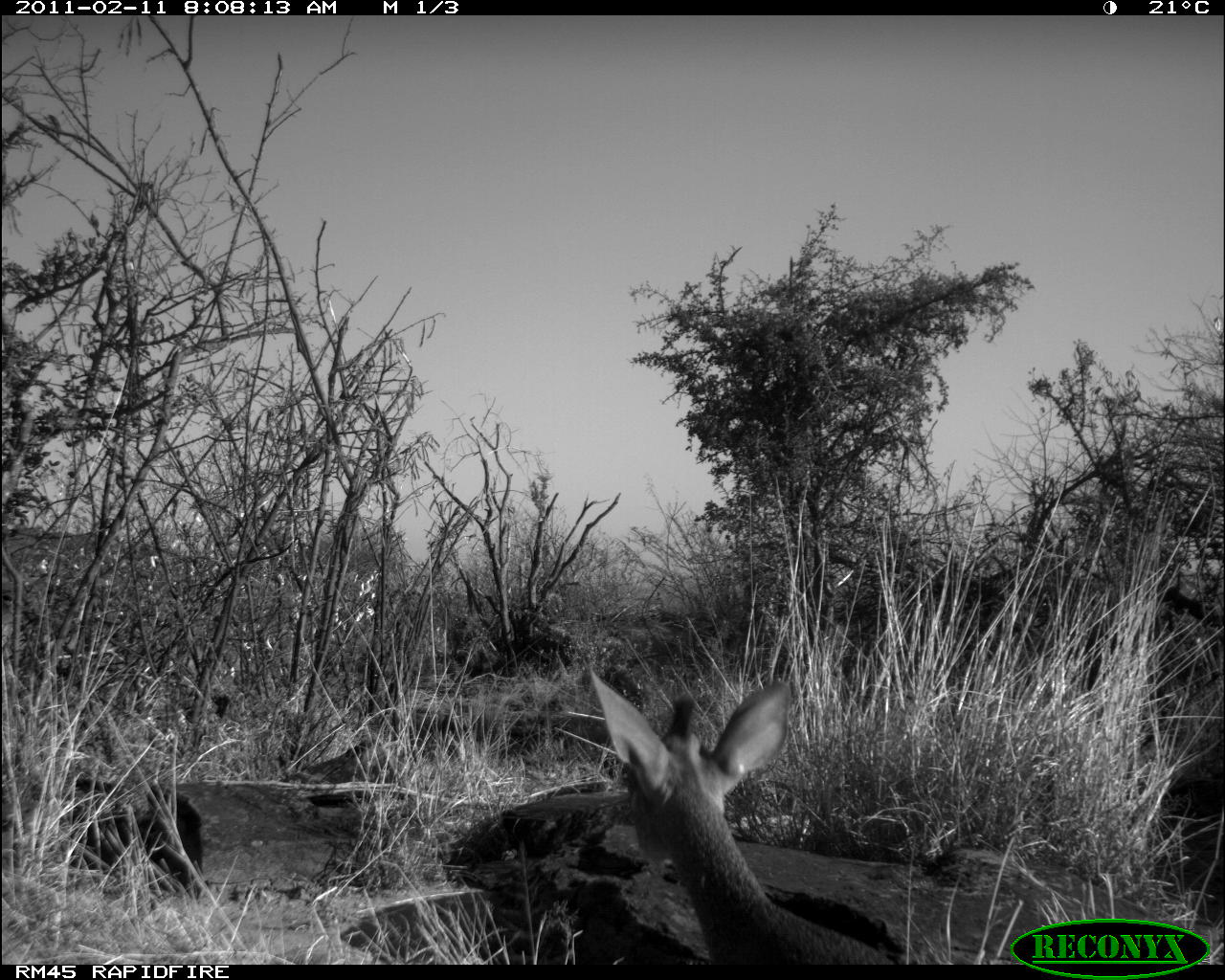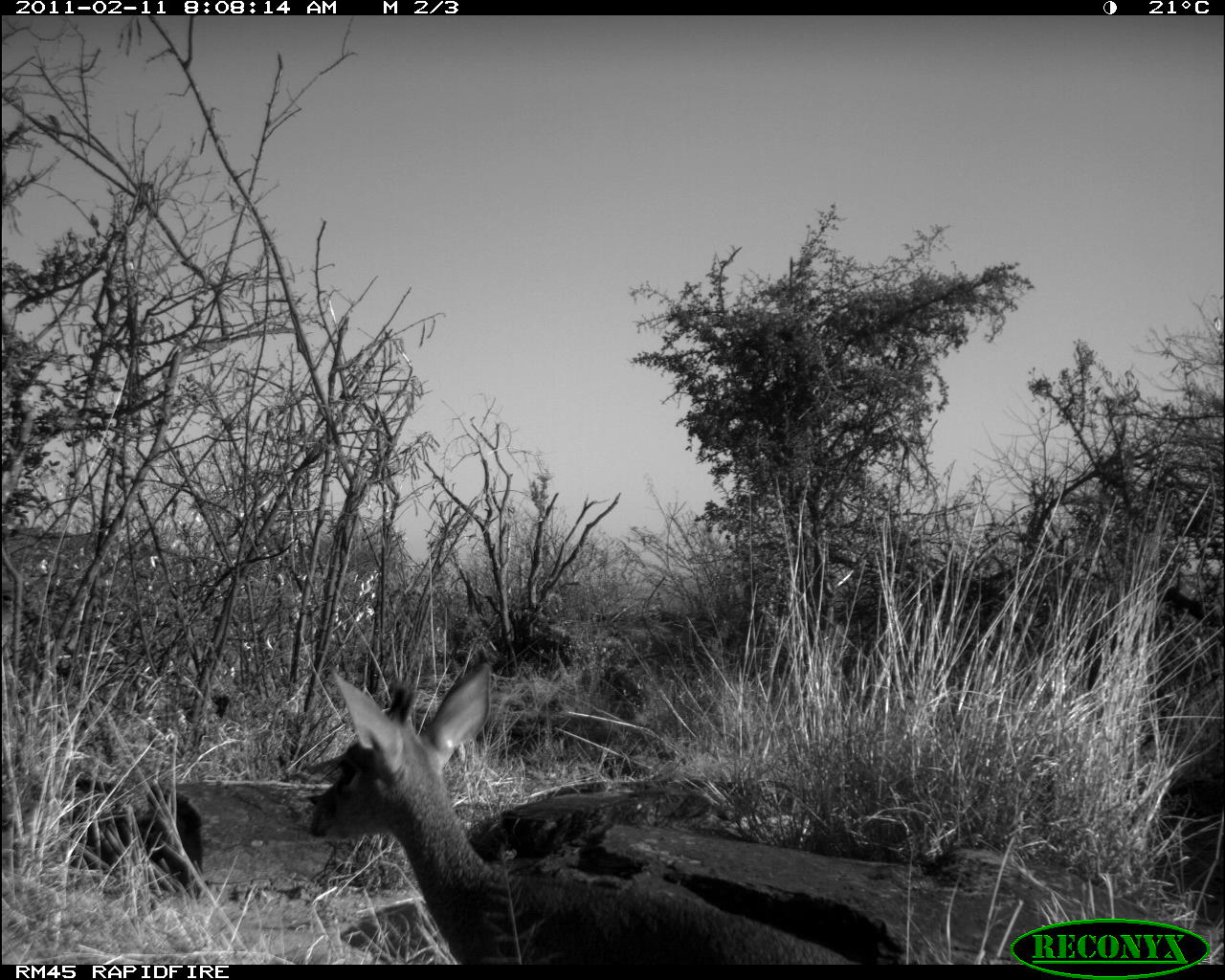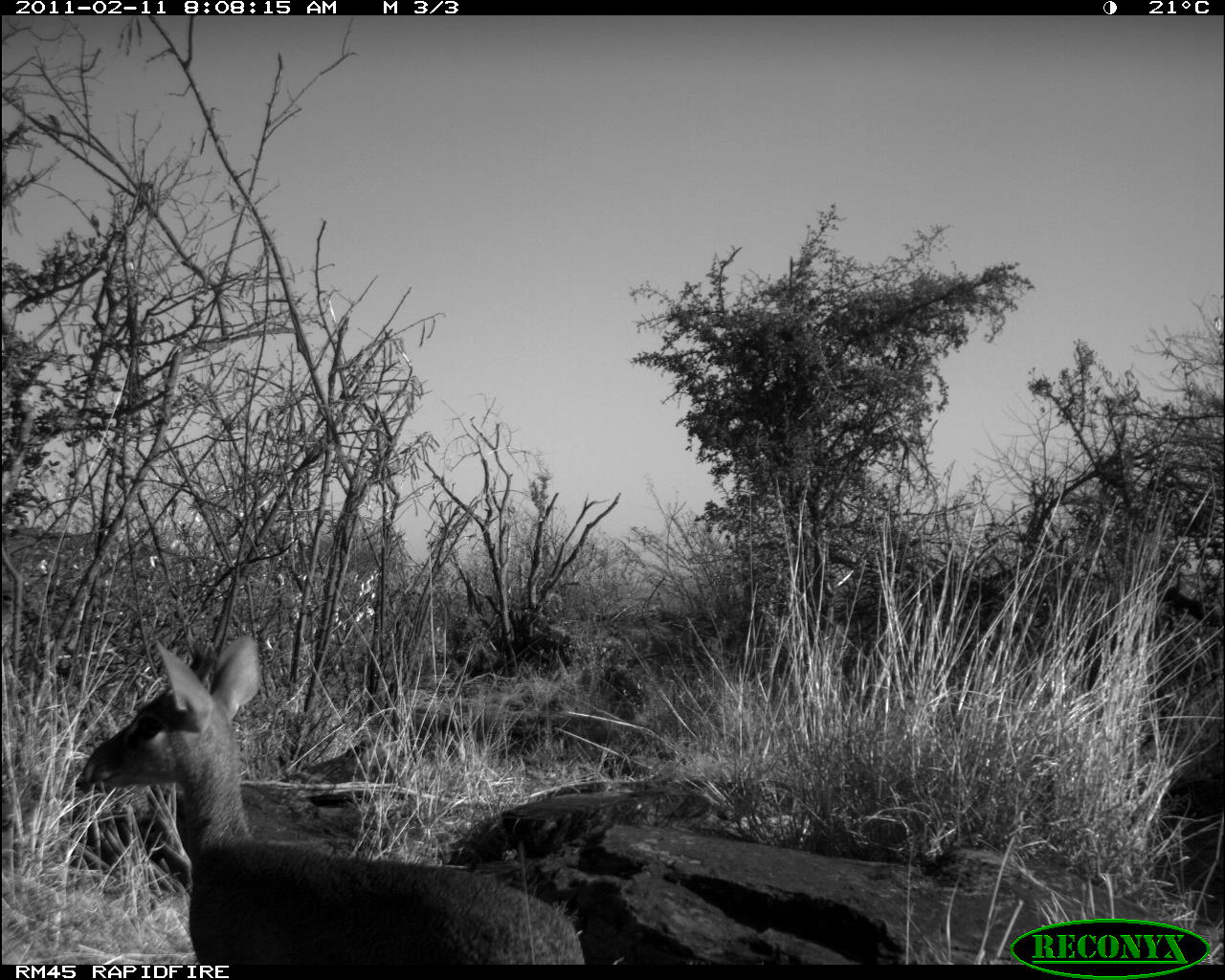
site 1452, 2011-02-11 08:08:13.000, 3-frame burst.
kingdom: Animalia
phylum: Chordata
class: Mammalia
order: Artiodactyla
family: Bovidae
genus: Madoqua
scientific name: Madoqua guentheri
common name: günther's dik-dik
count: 1